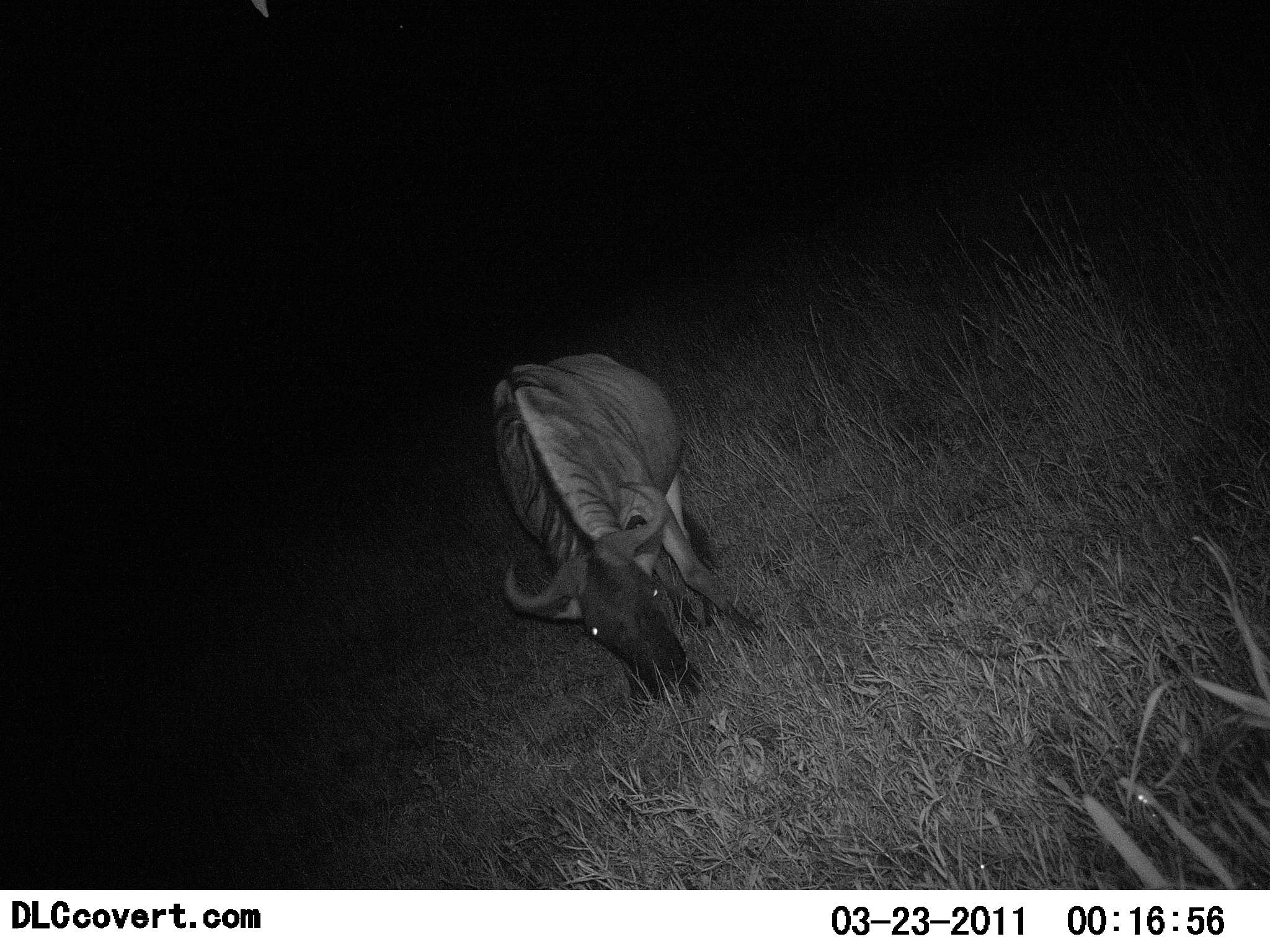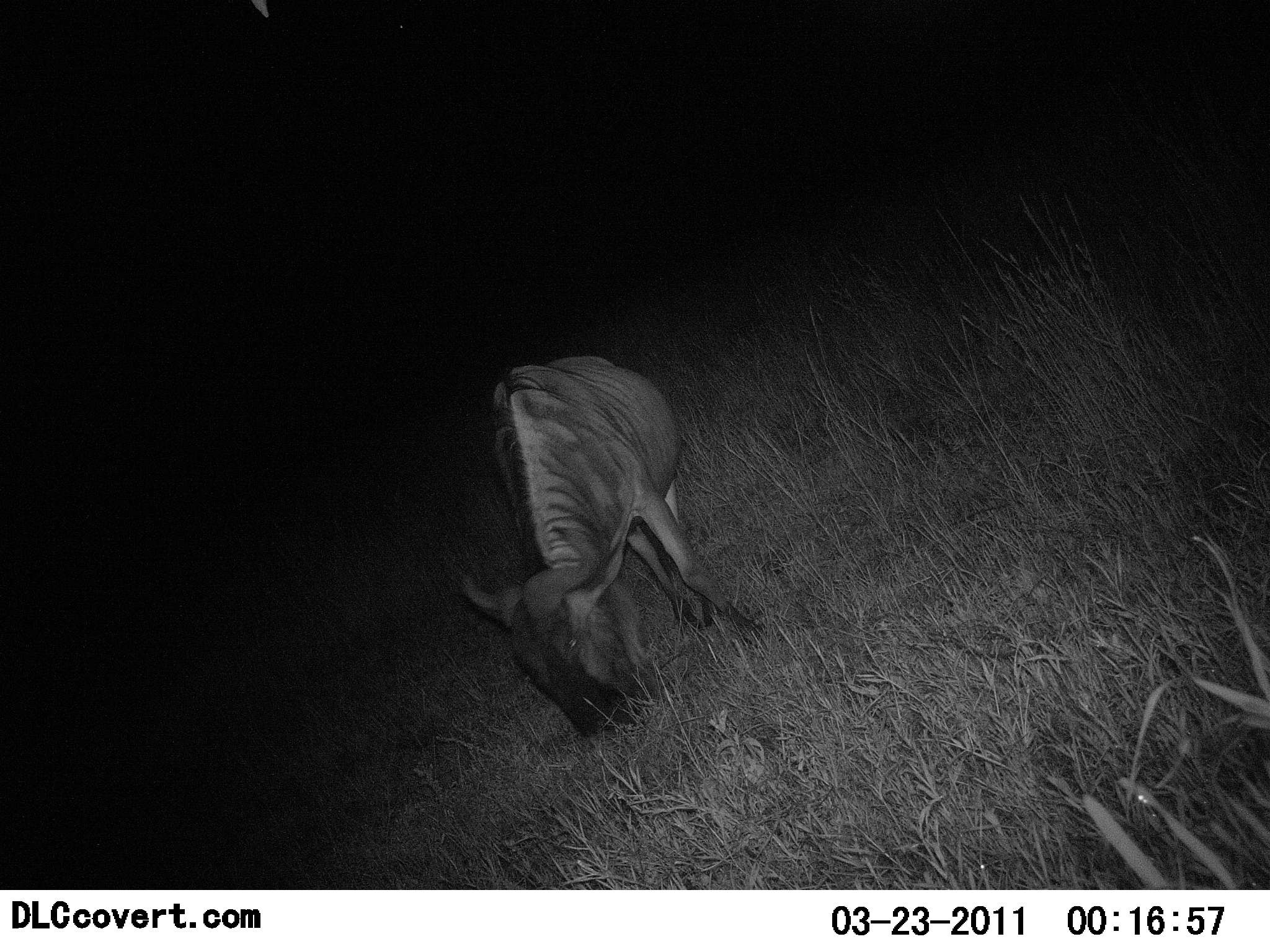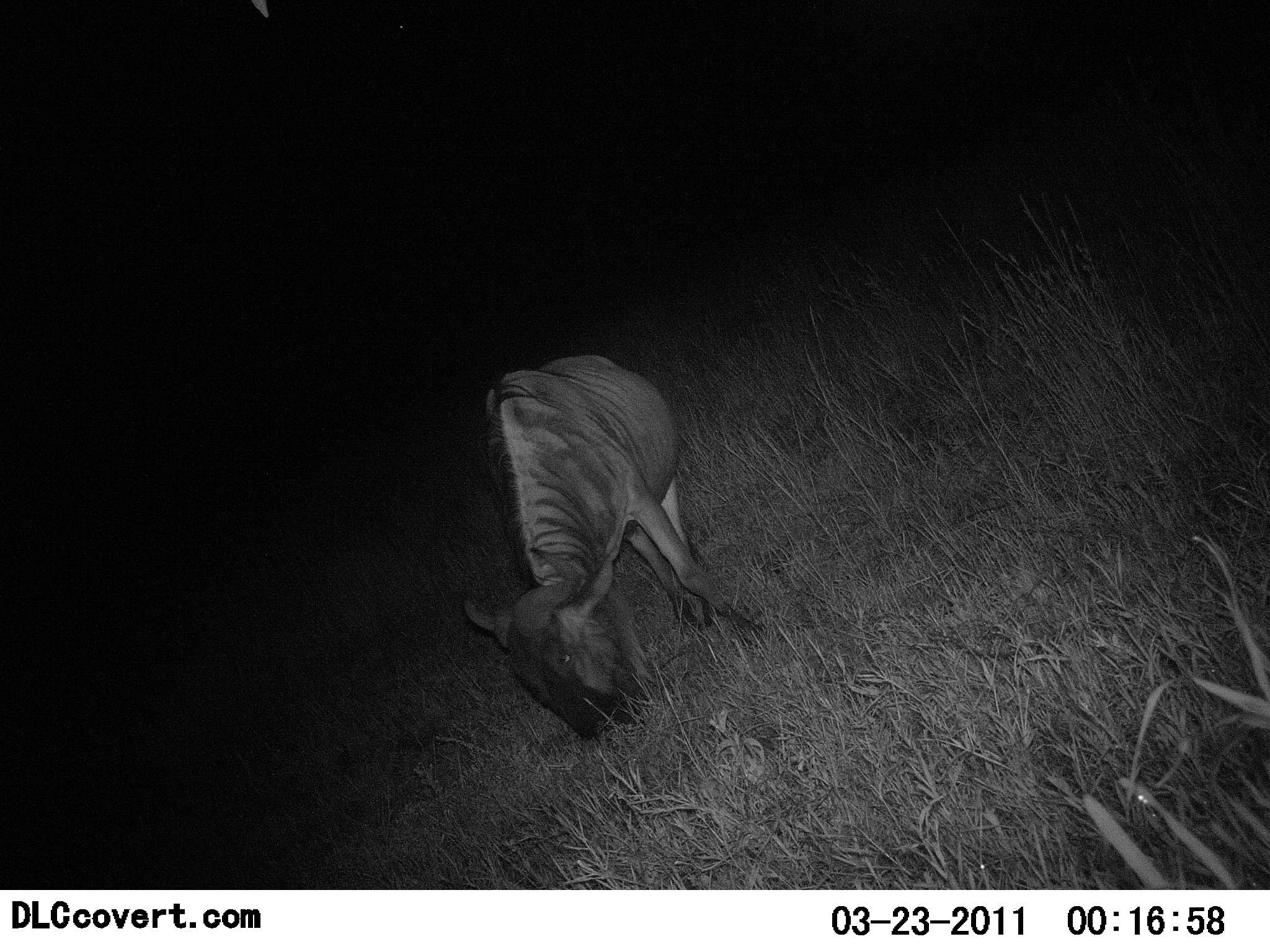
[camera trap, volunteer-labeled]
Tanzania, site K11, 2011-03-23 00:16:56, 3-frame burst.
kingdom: Animalia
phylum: Chordata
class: Mammalia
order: Artiodactyla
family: Bovidae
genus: Connochaetes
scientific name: Connochaetes taurinus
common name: blue wildebeest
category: wildebeest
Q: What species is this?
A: Wildebeest (blue wildebeest) (Connochaetes taurinus).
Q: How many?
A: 1.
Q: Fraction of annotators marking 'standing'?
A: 9%.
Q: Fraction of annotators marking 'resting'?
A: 0%.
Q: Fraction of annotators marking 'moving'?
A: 0%.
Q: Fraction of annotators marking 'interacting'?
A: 0%.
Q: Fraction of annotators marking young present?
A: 0%.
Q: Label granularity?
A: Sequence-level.